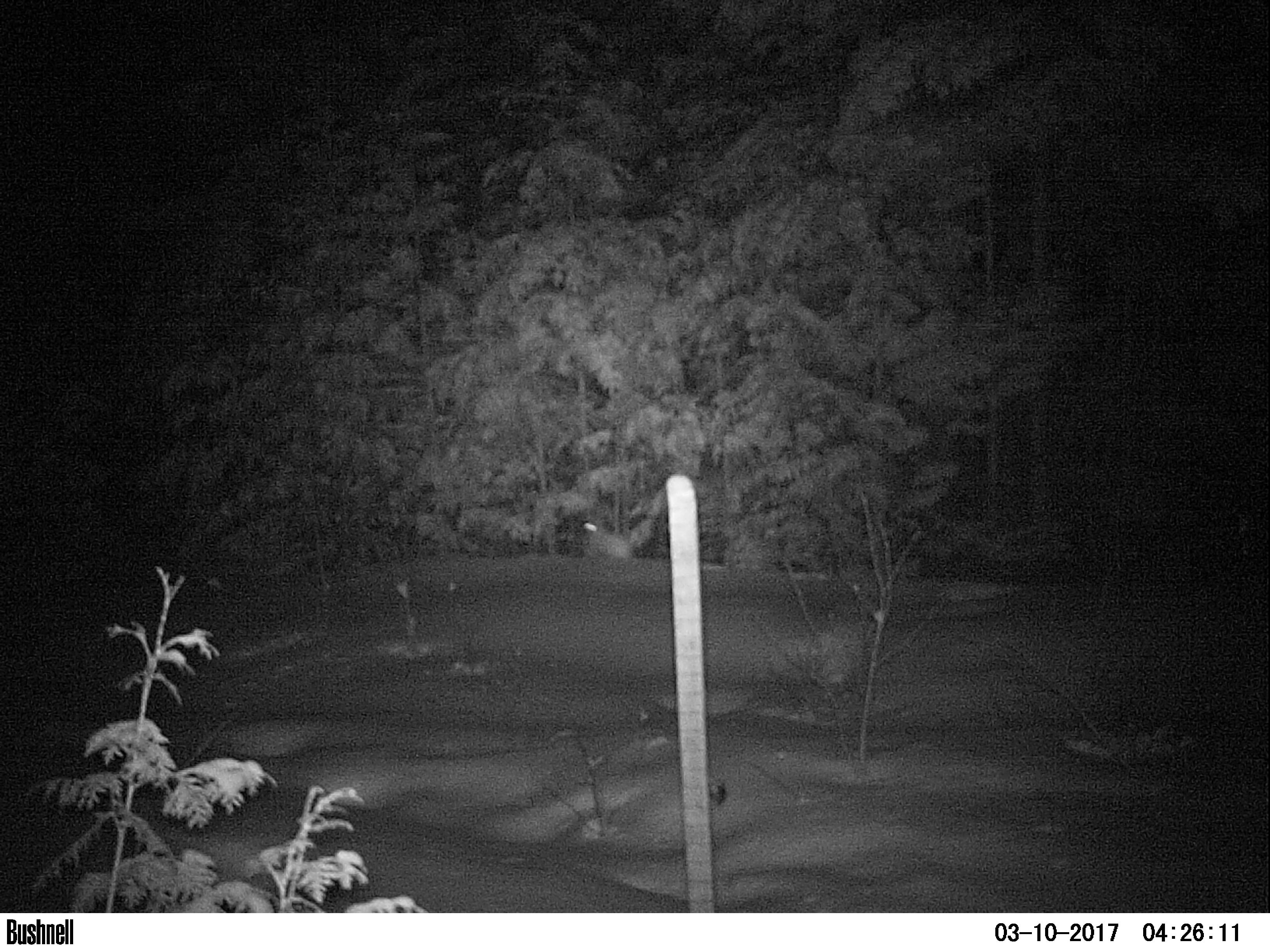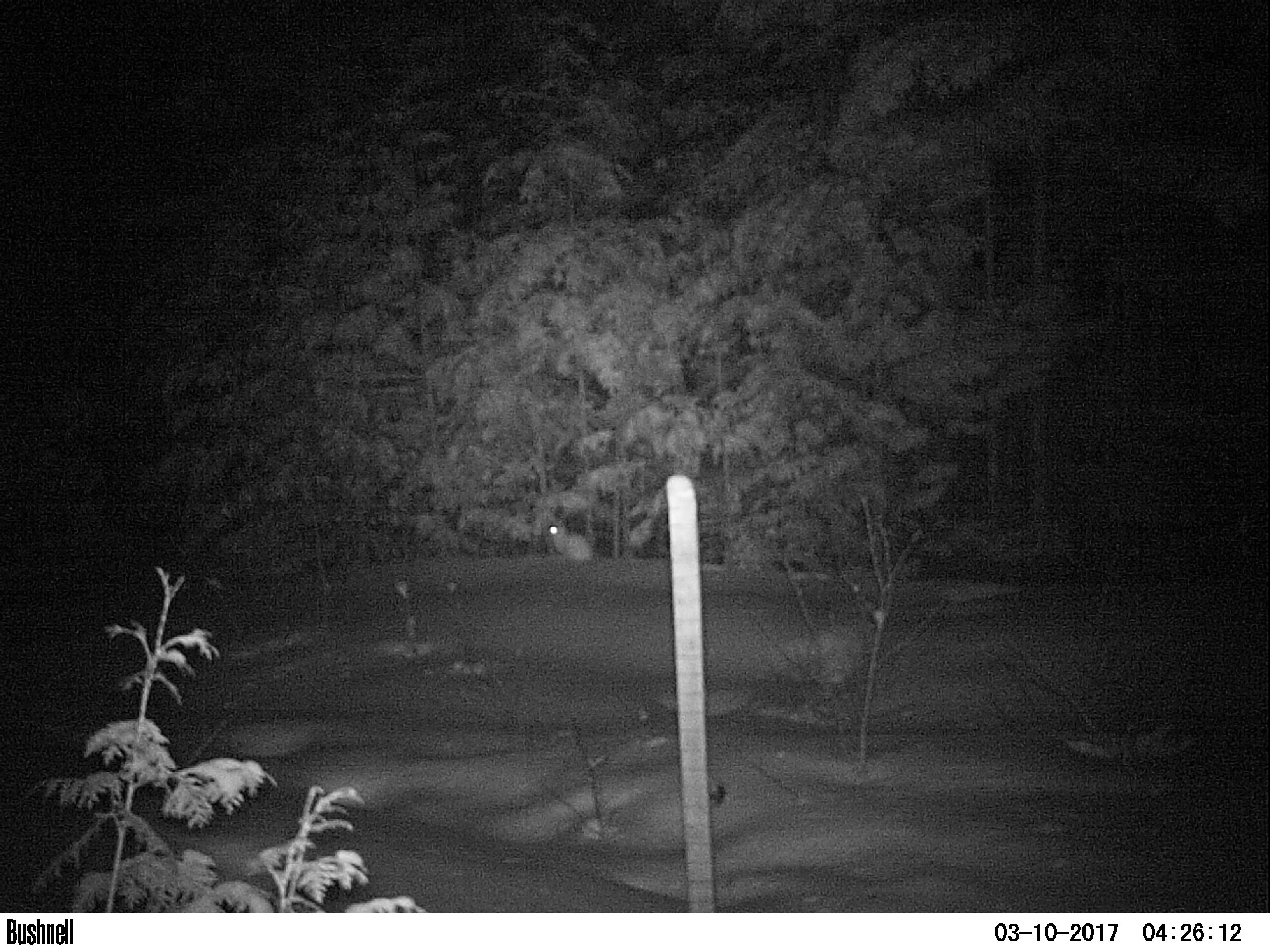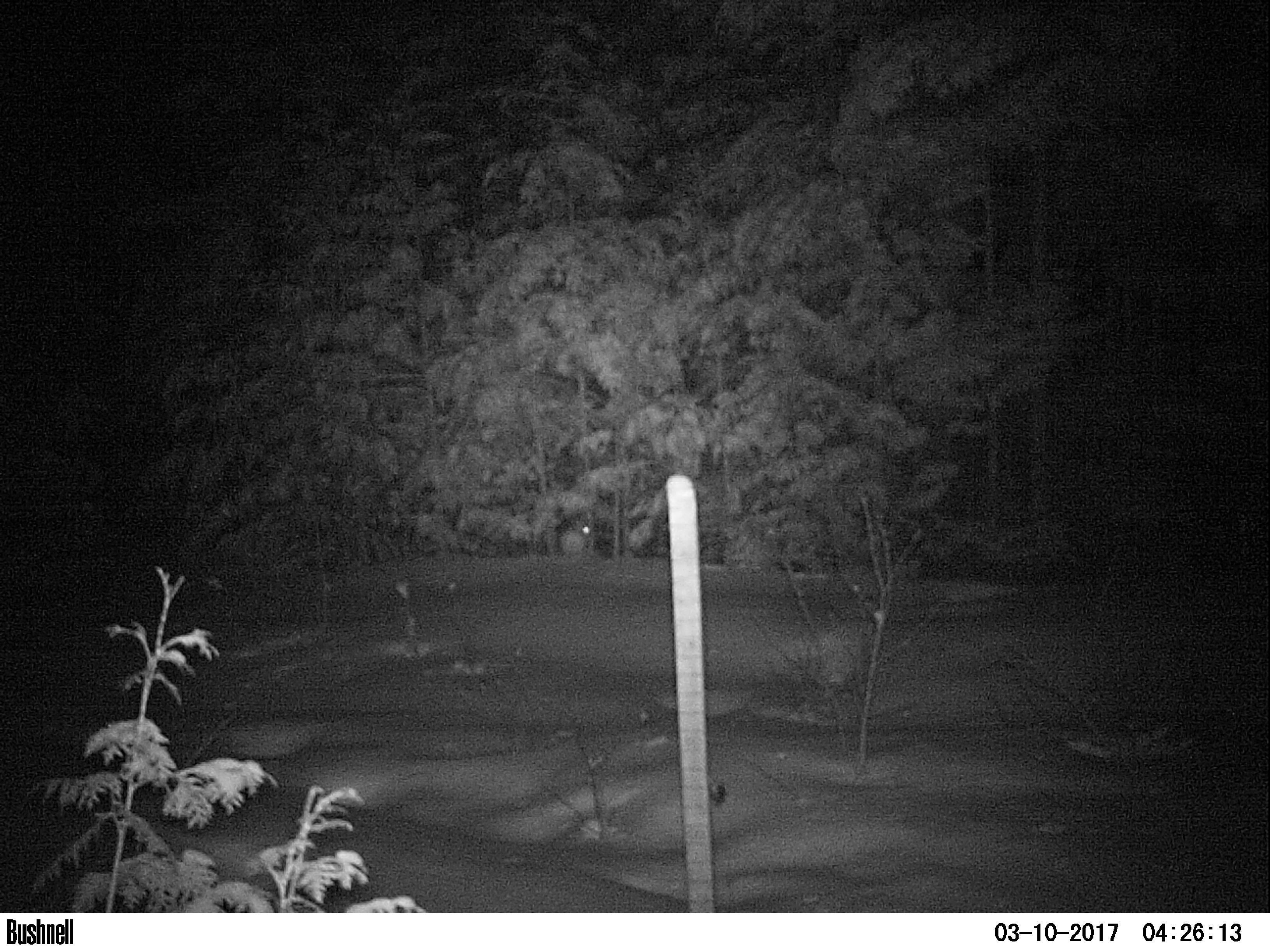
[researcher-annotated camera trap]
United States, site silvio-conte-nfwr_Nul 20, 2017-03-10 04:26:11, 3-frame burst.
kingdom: Animalia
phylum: Chordata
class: Mammalia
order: Lagomorpha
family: Leporidae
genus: Lepus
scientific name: Lepus americanus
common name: snowshoe hare